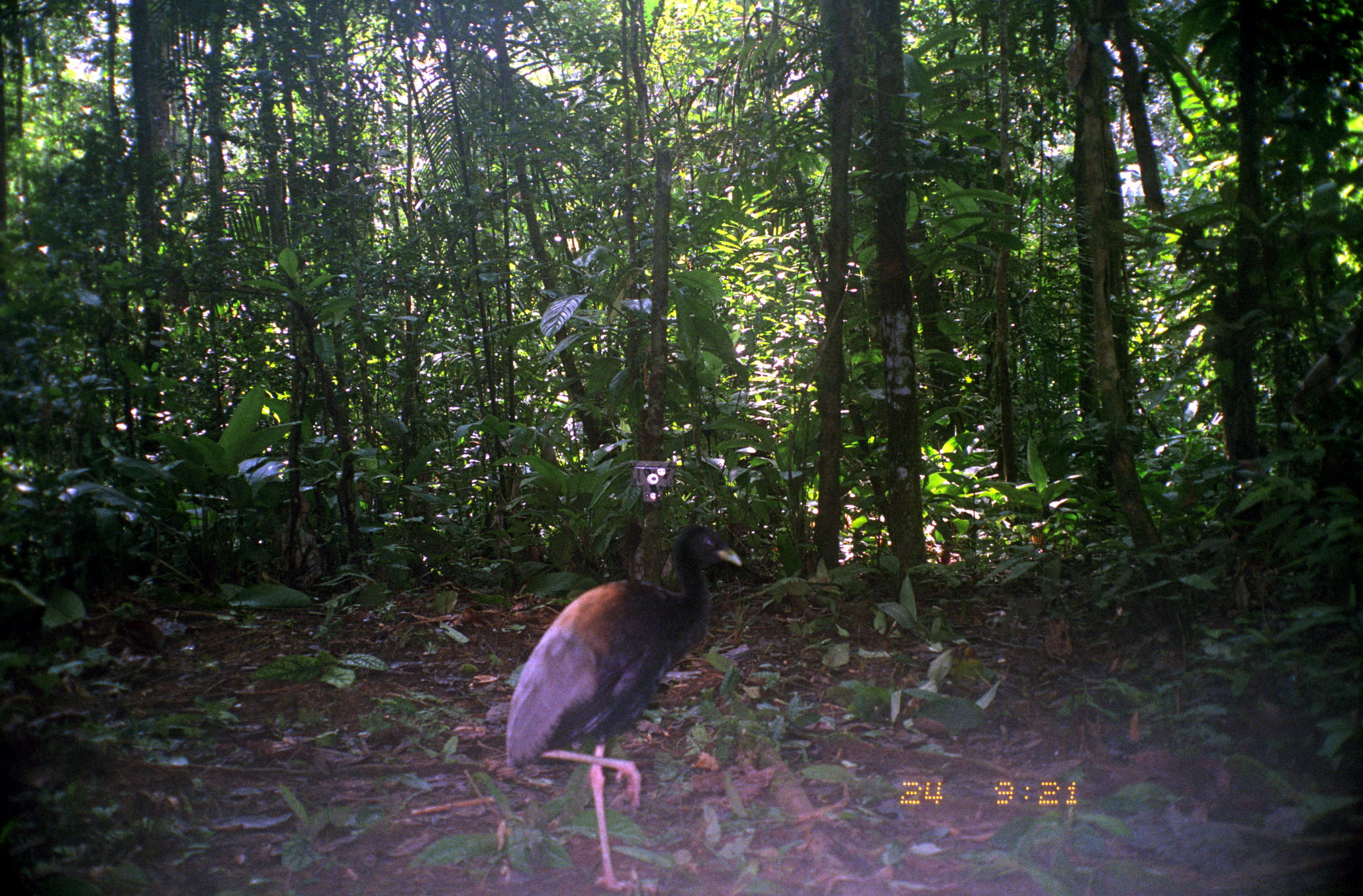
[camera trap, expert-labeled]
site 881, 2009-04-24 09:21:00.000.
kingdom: Animalia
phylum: Chordata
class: Aves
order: Gruiformes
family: Psophiidae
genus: Psophia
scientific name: Psophia crepitans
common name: gray-winged trumpeter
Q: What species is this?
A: Psophia crepitans (gray-winged trumpeter).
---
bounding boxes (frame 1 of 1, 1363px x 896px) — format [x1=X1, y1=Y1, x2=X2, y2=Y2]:
psophia crepitans: [x1=502, y1=520, x2=741, y2=892]